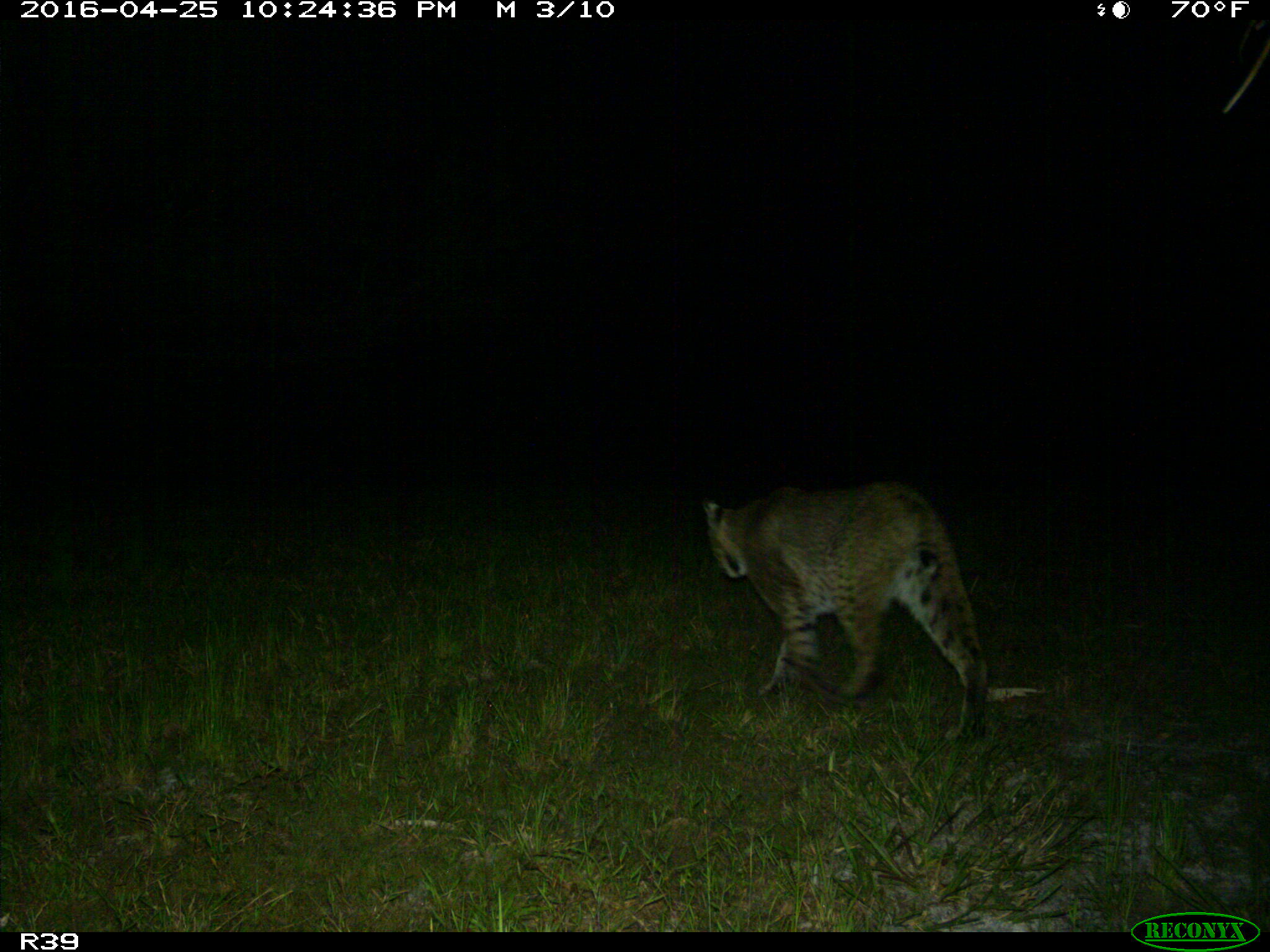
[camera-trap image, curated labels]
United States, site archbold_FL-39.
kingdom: Animalia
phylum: Chordata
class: Mammalia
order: Carnivora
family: Felidae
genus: Lynx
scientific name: Lynx rufus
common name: bobcat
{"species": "Lynx rufus (bobcat)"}